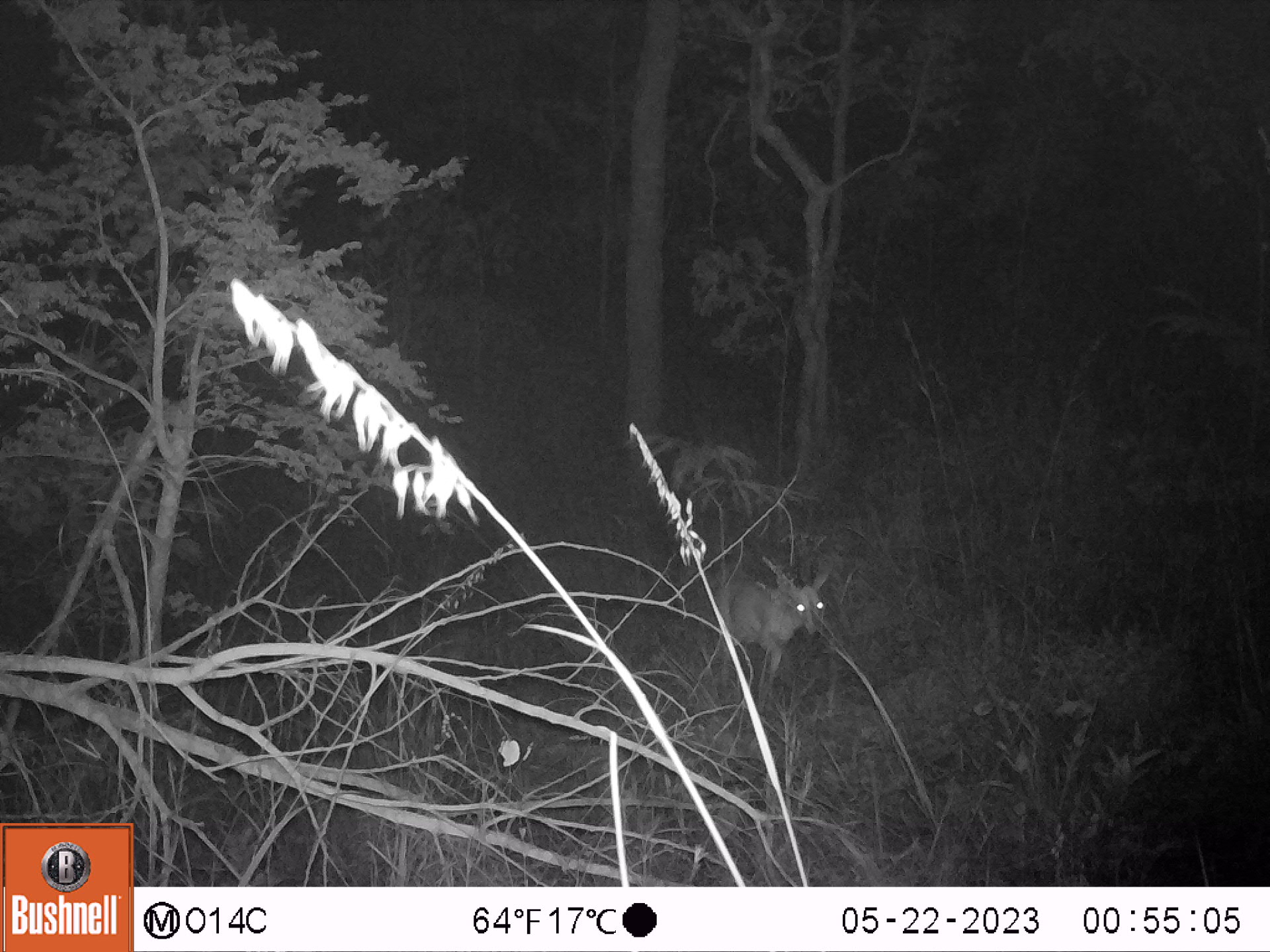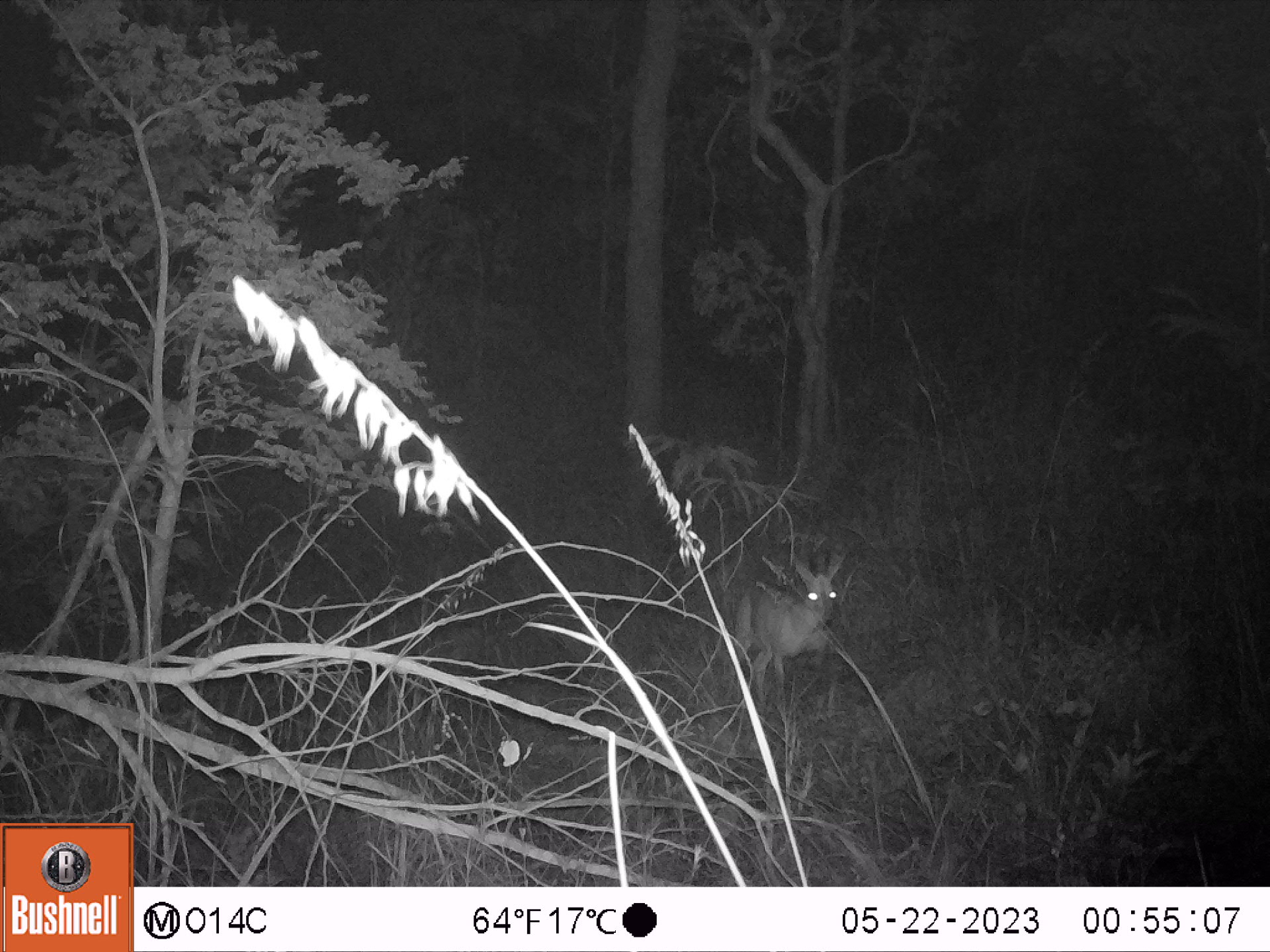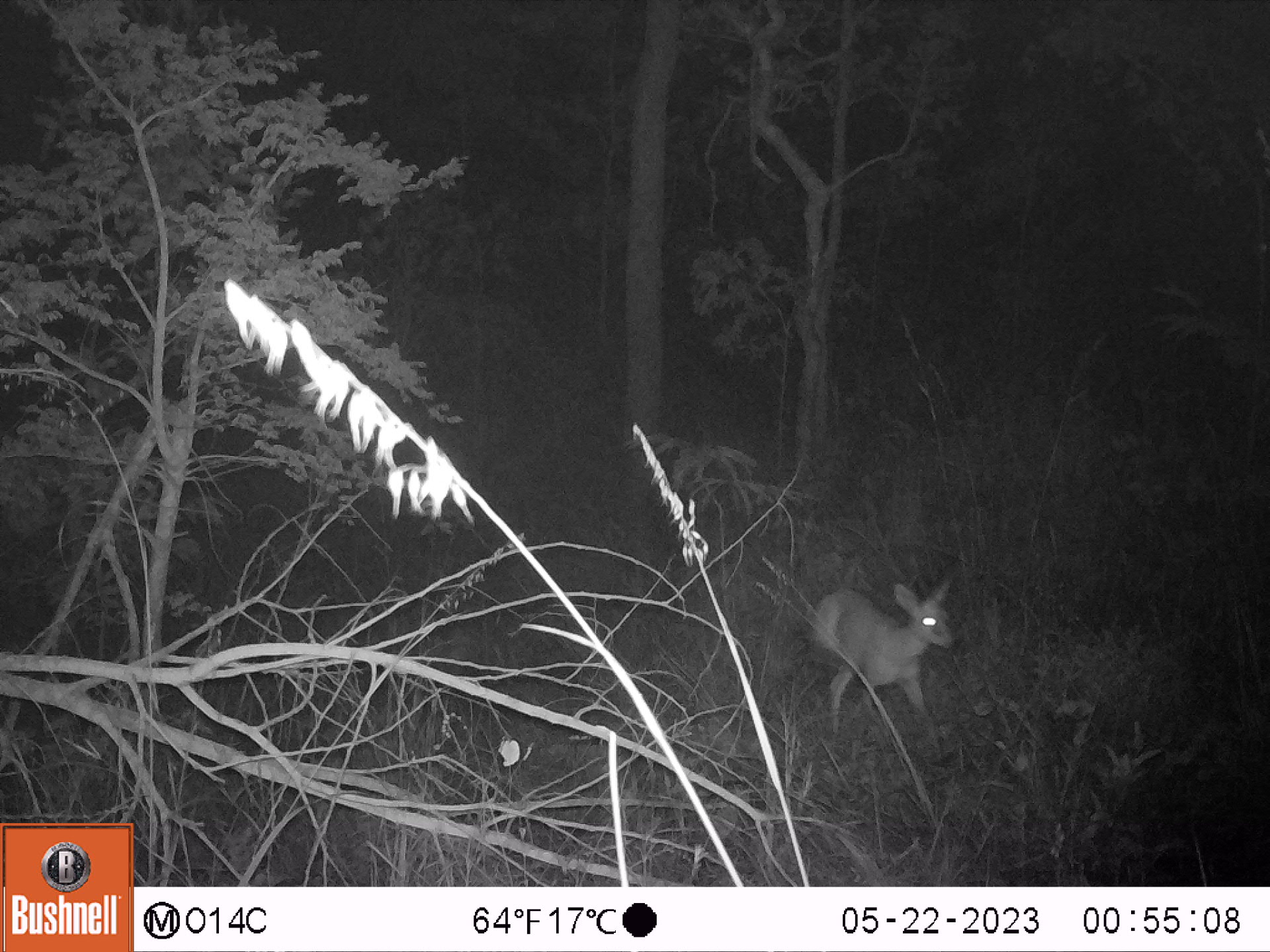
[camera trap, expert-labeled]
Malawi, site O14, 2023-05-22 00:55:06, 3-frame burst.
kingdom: Animalia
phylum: Chordata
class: Mammalia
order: Artiodactyla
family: Bovidae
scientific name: Antilopinae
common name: small antelope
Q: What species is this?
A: Small antelope (Antilopinae).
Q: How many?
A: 1.